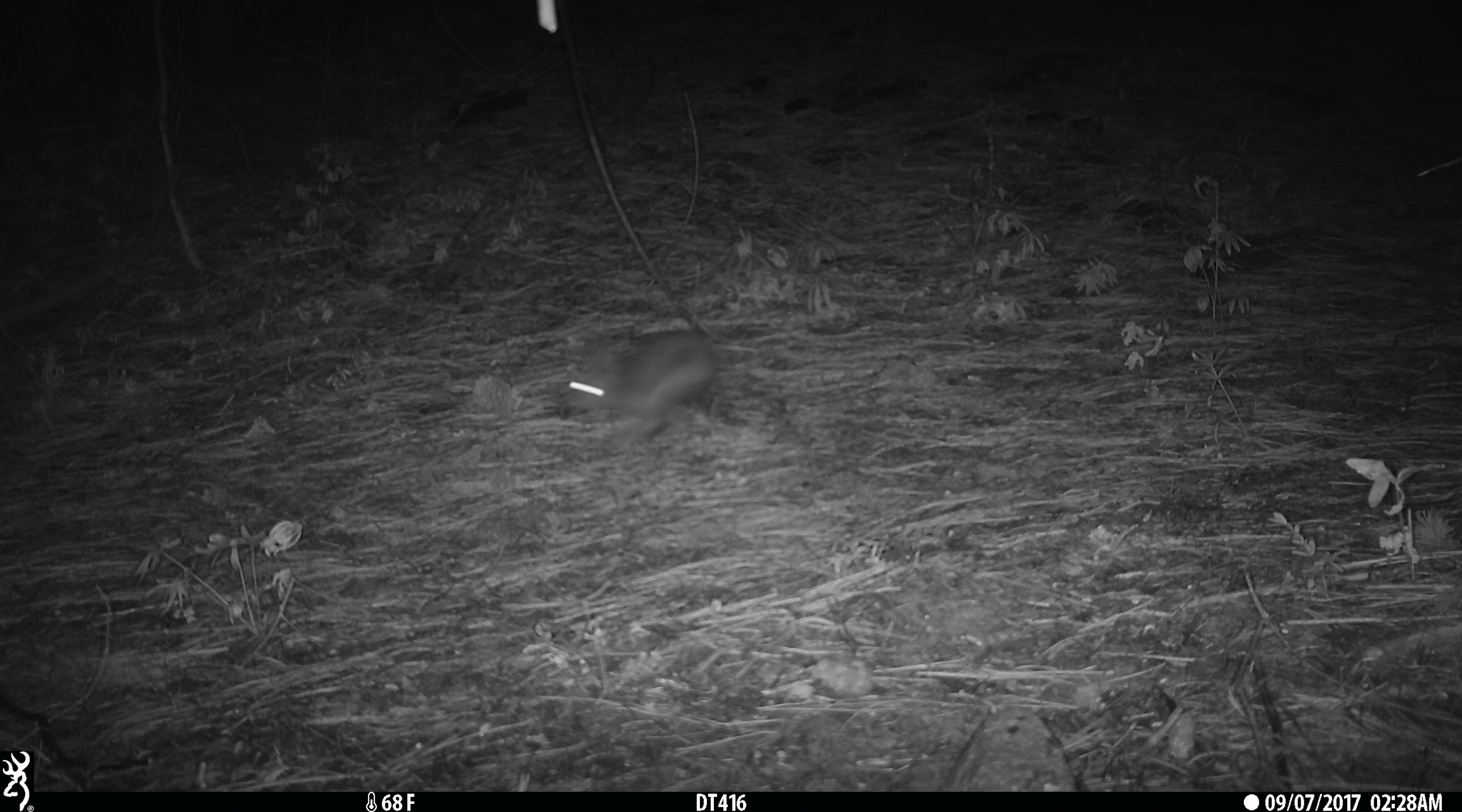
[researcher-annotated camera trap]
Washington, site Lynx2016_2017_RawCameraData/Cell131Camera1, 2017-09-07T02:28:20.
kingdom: Animalia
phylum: Chordata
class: Mammalia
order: Lagomorpha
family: Leporidae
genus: Lepus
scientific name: Lepus americanus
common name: snowshoe hare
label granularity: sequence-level